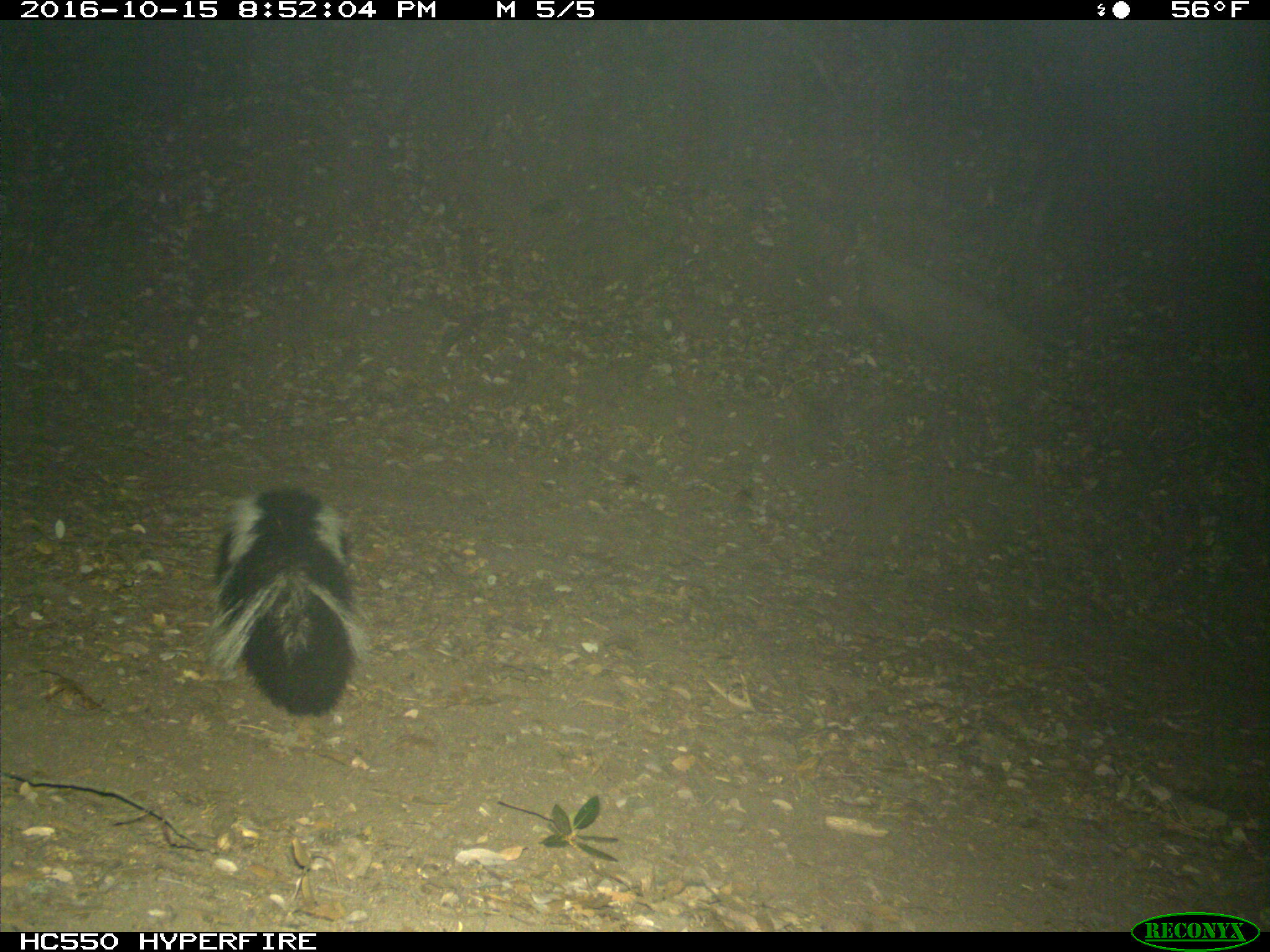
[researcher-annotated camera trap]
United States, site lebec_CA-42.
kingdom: Animalia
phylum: Chordata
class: Mammalia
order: Carnivora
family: Mephitidae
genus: Mephitis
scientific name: Mephitis mephitis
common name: striped skunk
Mephitis mephitis (striped skunk).